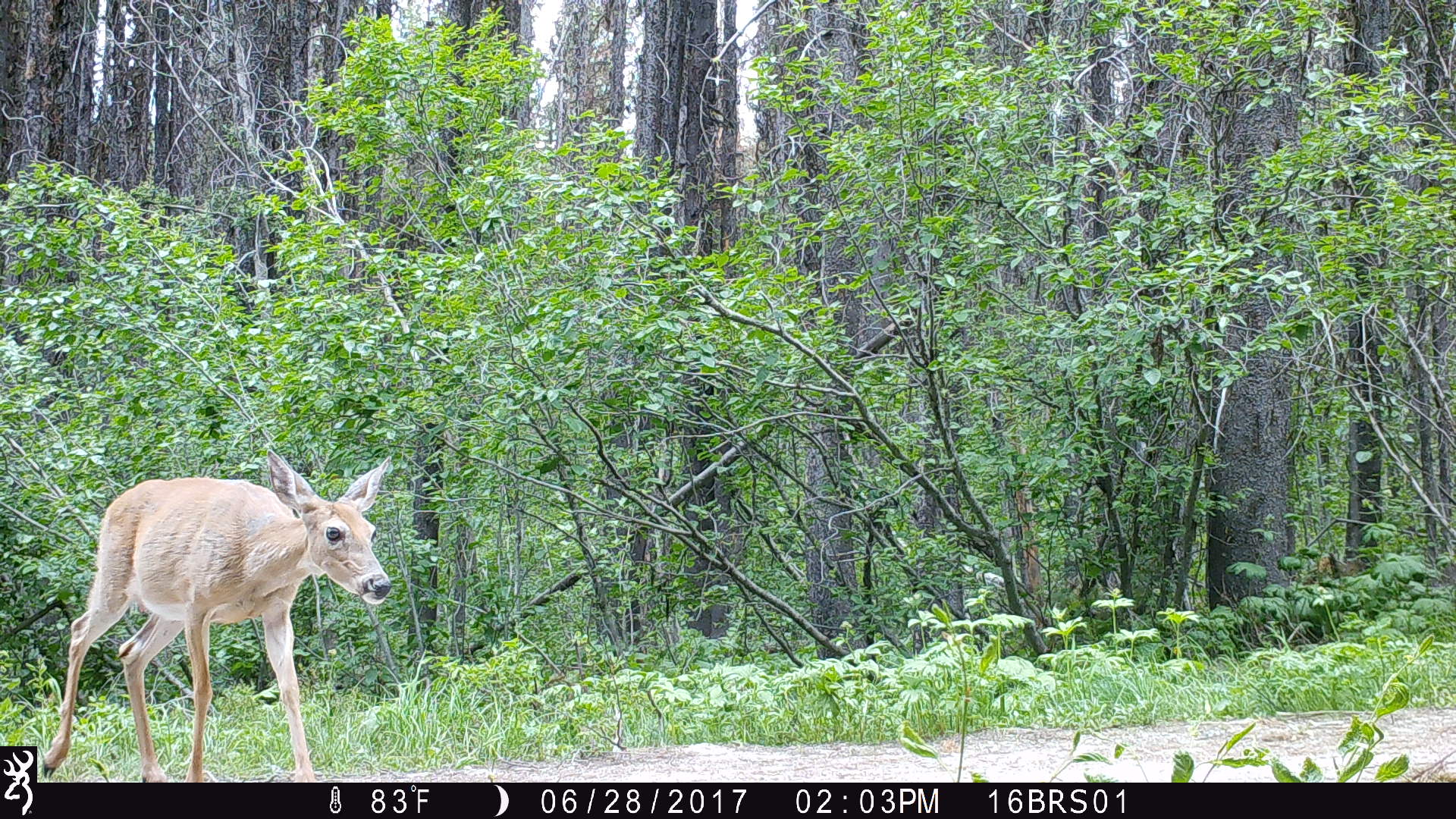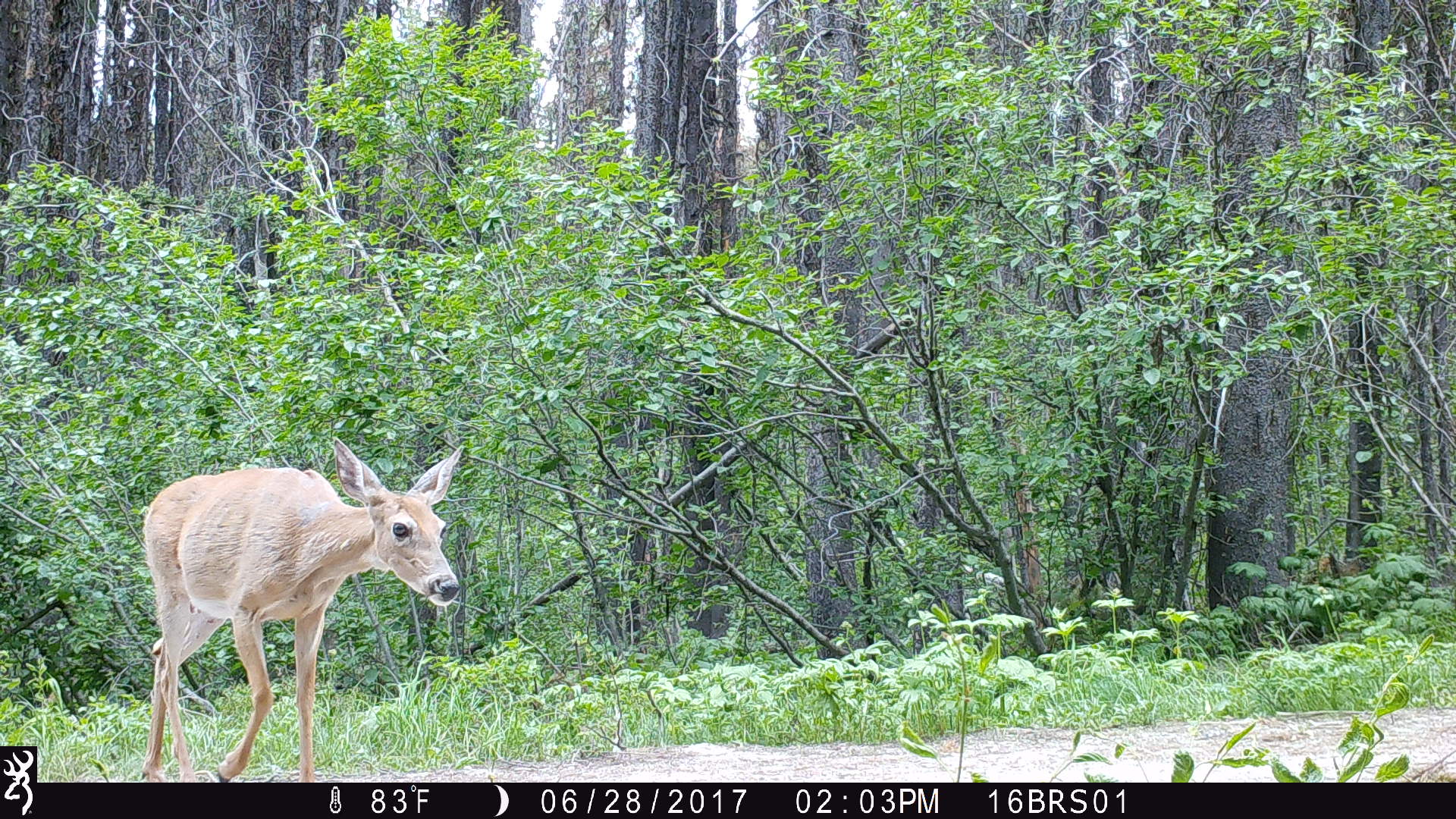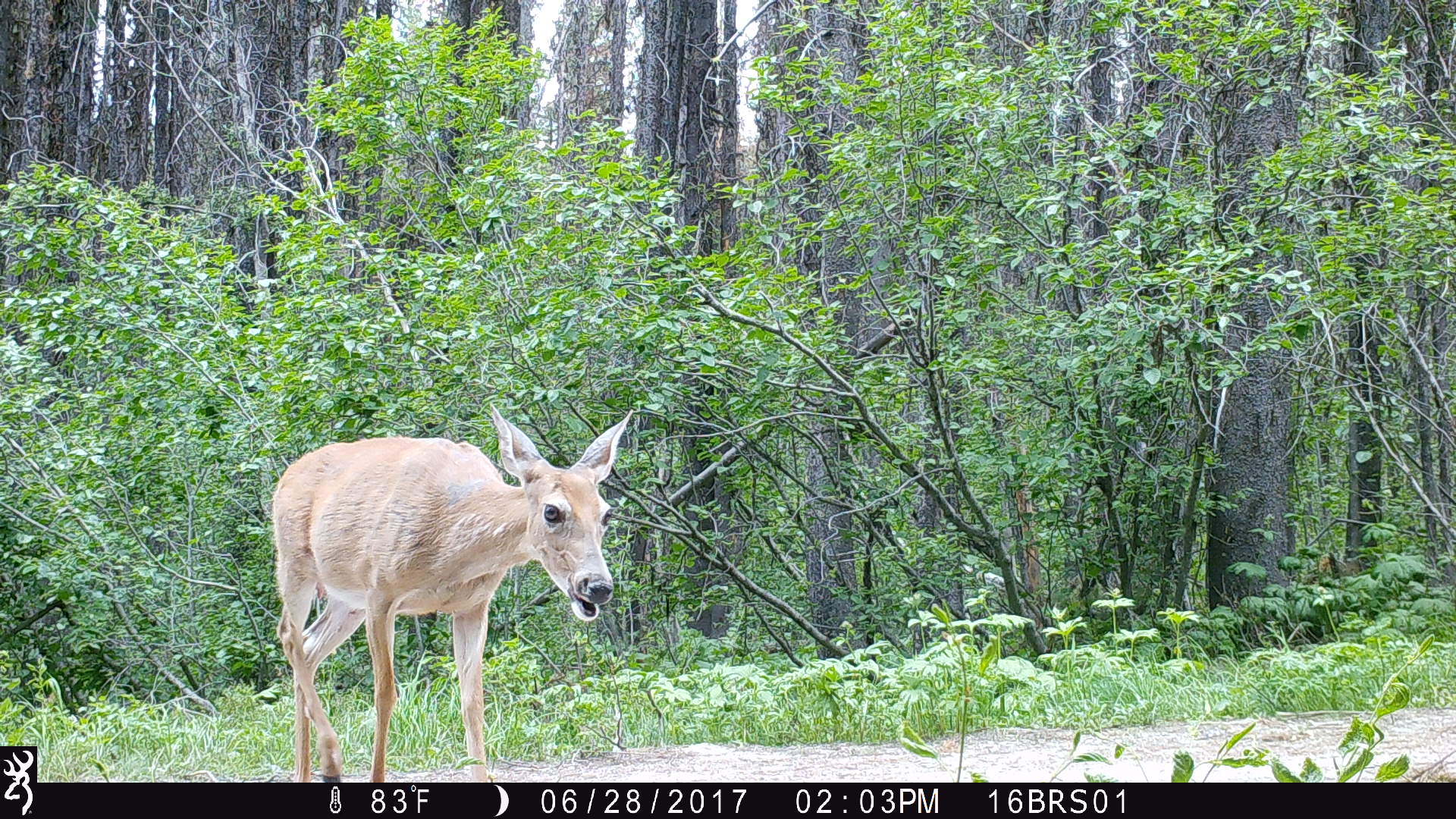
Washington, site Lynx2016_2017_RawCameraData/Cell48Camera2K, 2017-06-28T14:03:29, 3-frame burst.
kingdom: Animalia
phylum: Chordata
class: Mammalia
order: Artiodactyla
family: Cervidae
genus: Odocoileus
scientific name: Odocoileus virginianus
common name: white-tailed deer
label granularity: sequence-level